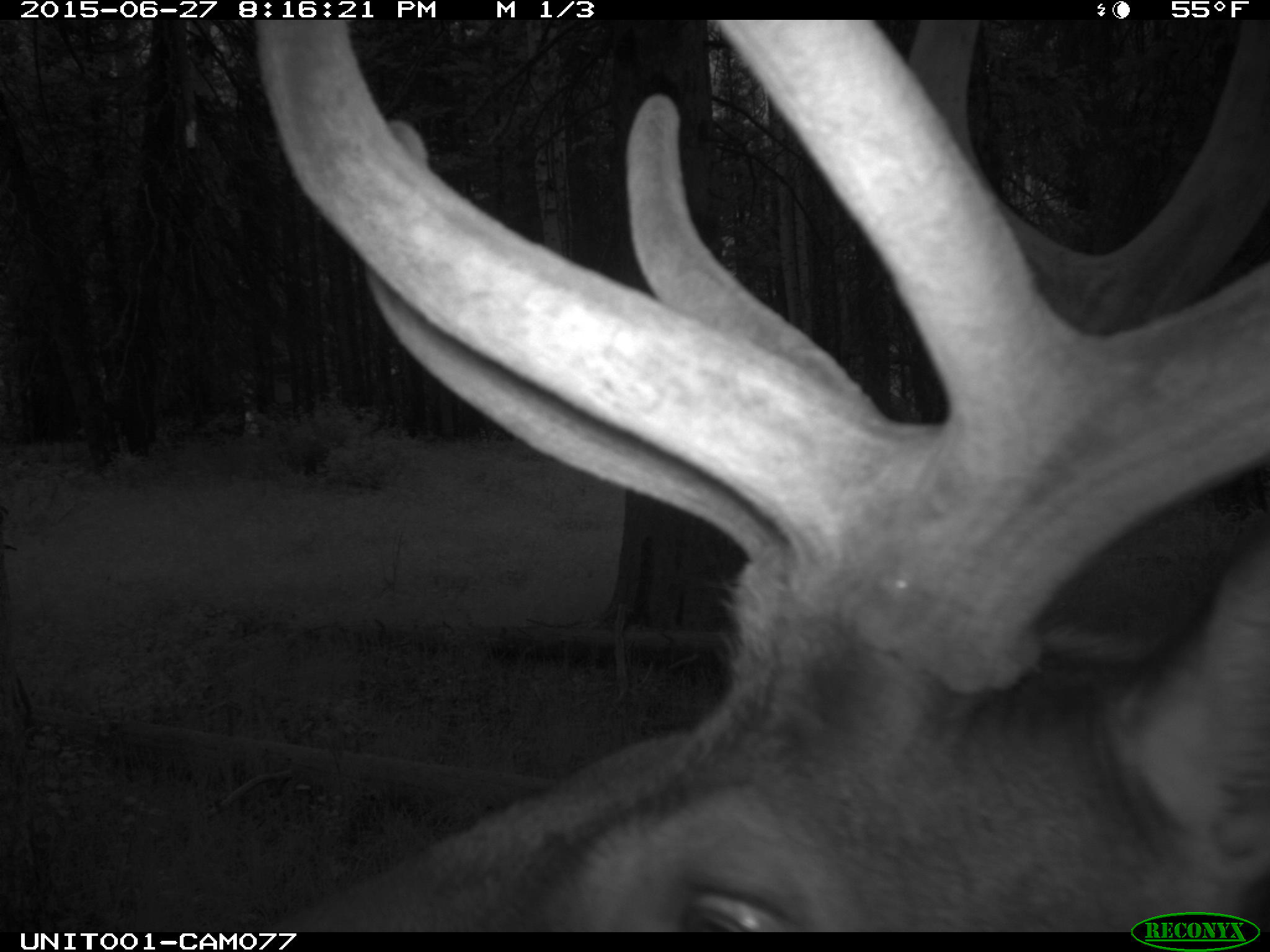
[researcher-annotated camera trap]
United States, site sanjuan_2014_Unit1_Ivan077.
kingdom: Animalia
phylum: Chordata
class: Mammalia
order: Artiodactyla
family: Cervidae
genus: Cervus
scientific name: Cervus elaphus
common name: red deer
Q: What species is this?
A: Cervus elaphus (red deer).